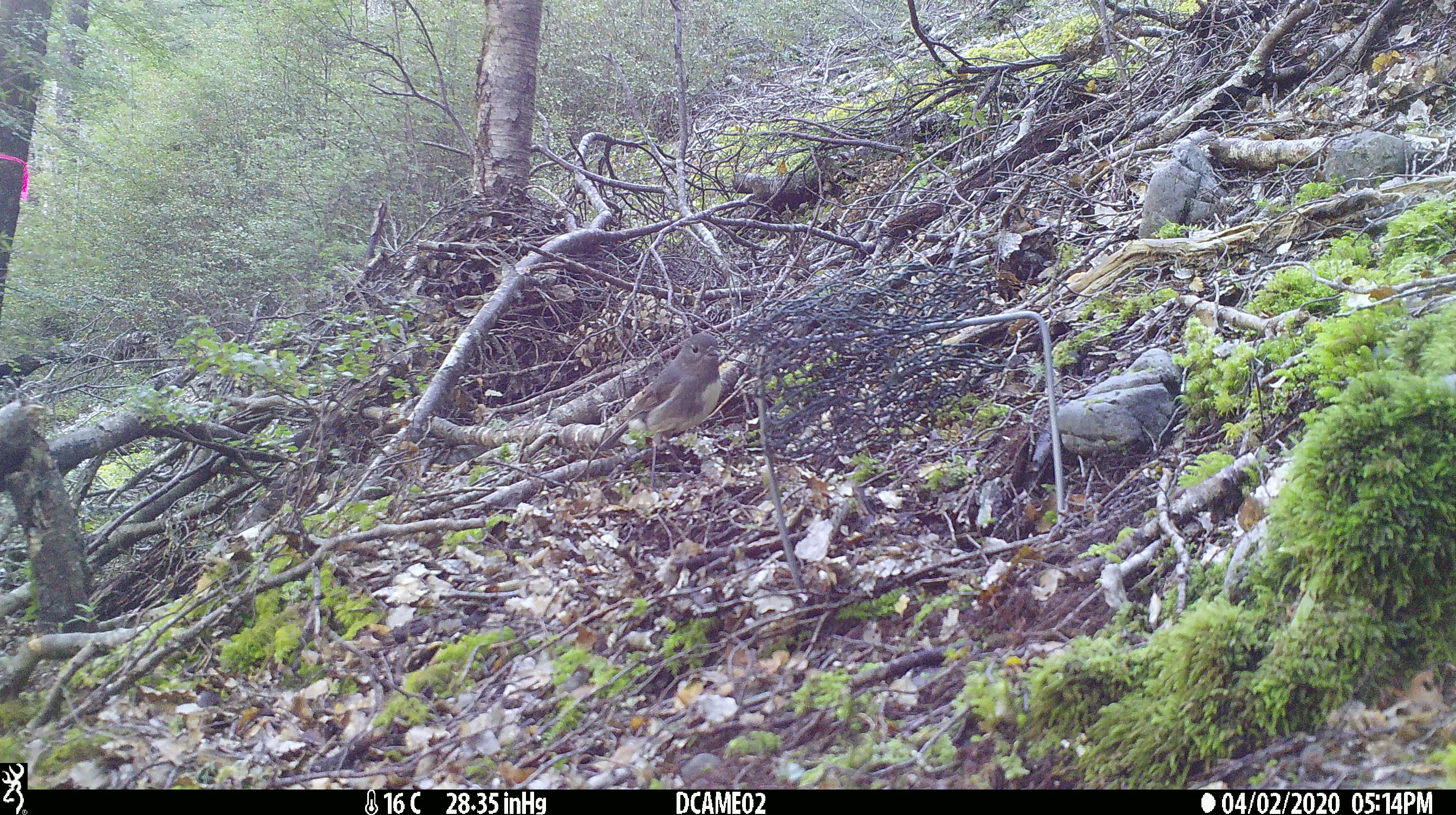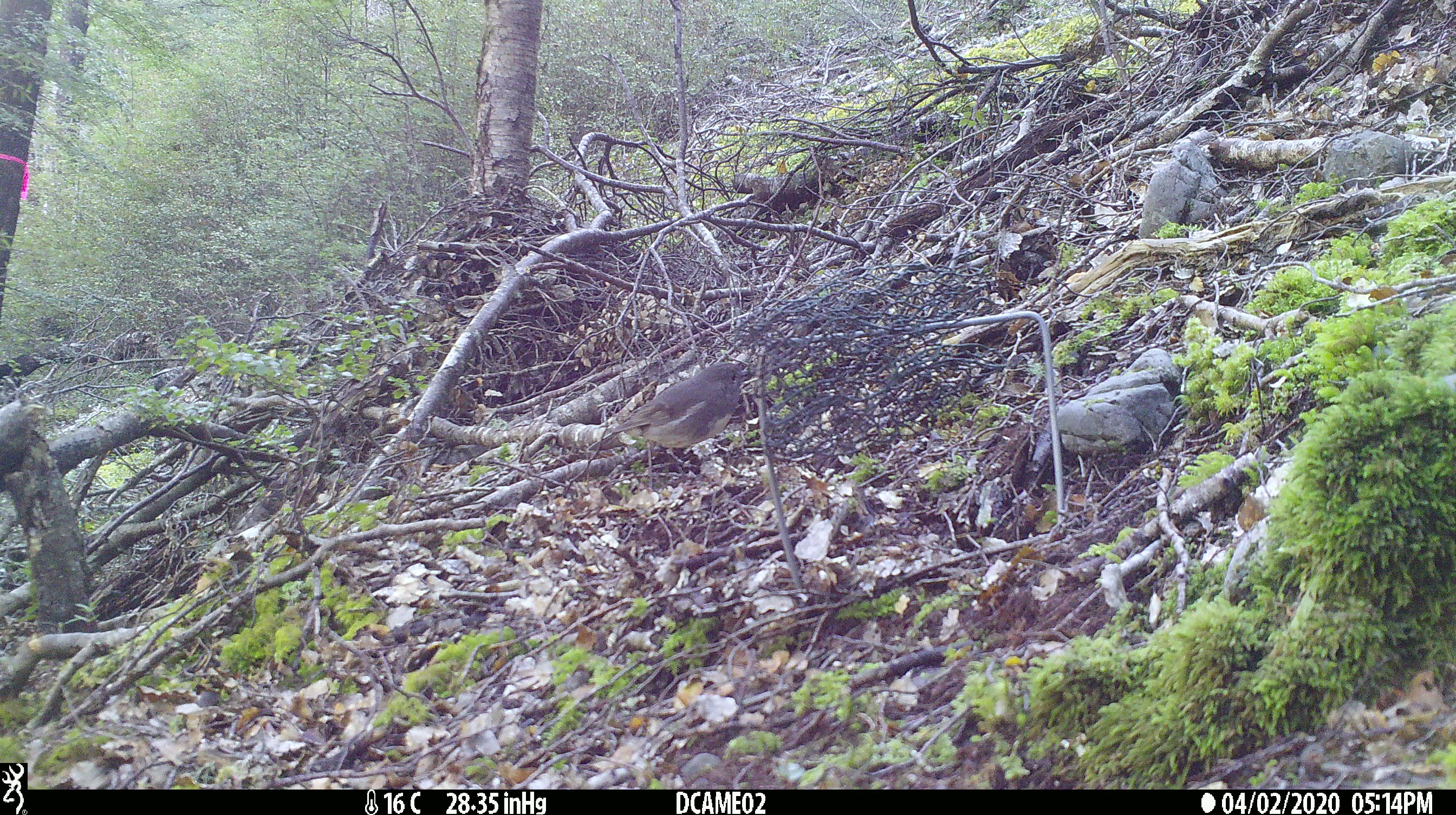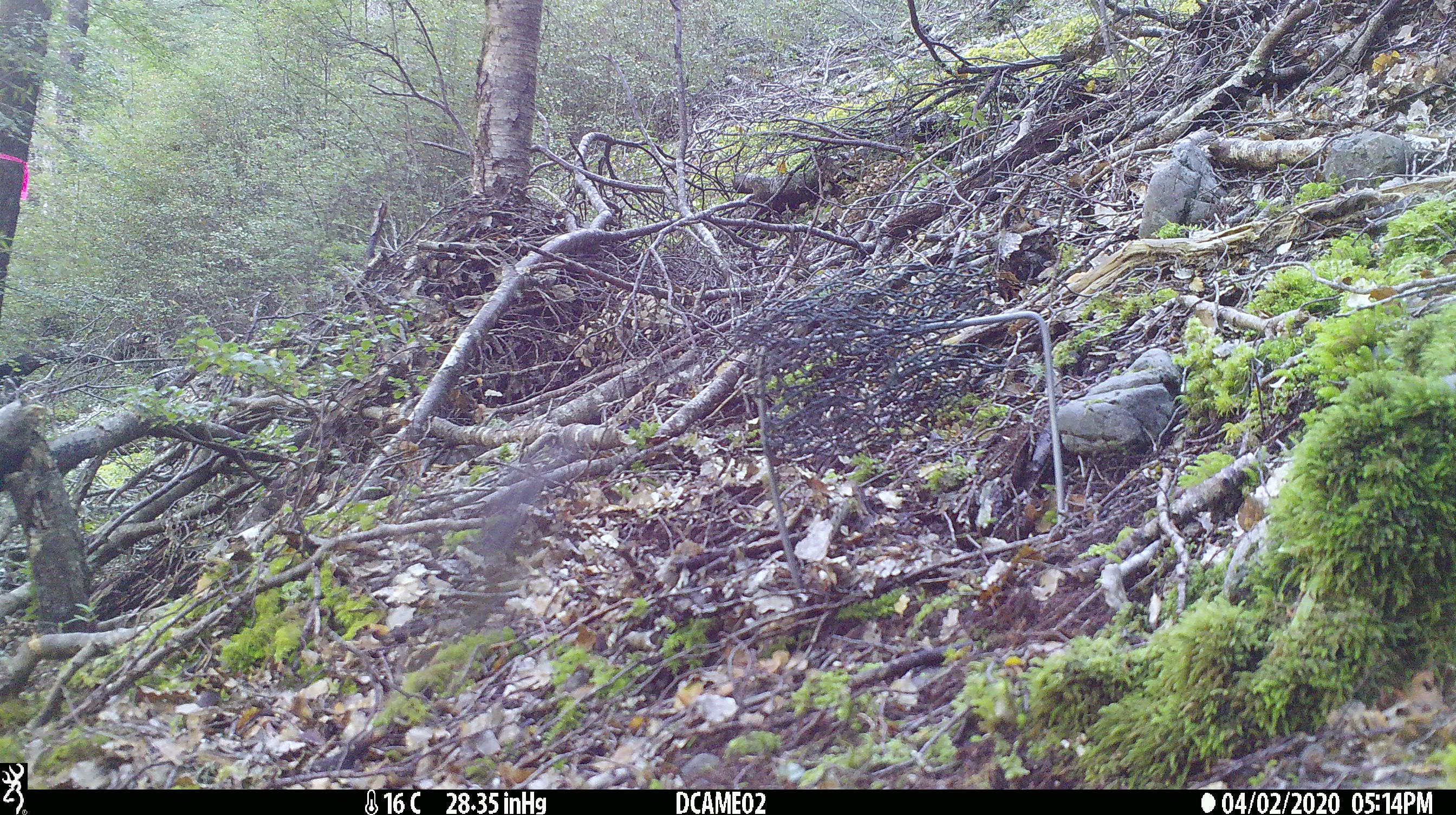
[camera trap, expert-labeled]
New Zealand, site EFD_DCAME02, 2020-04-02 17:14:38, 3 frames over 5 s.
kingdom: Animalia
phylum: Chordata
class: Aves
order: Passeriformes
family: Petroicidae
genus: Petroica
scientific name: Petroica australis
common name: new zealand robin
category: robin